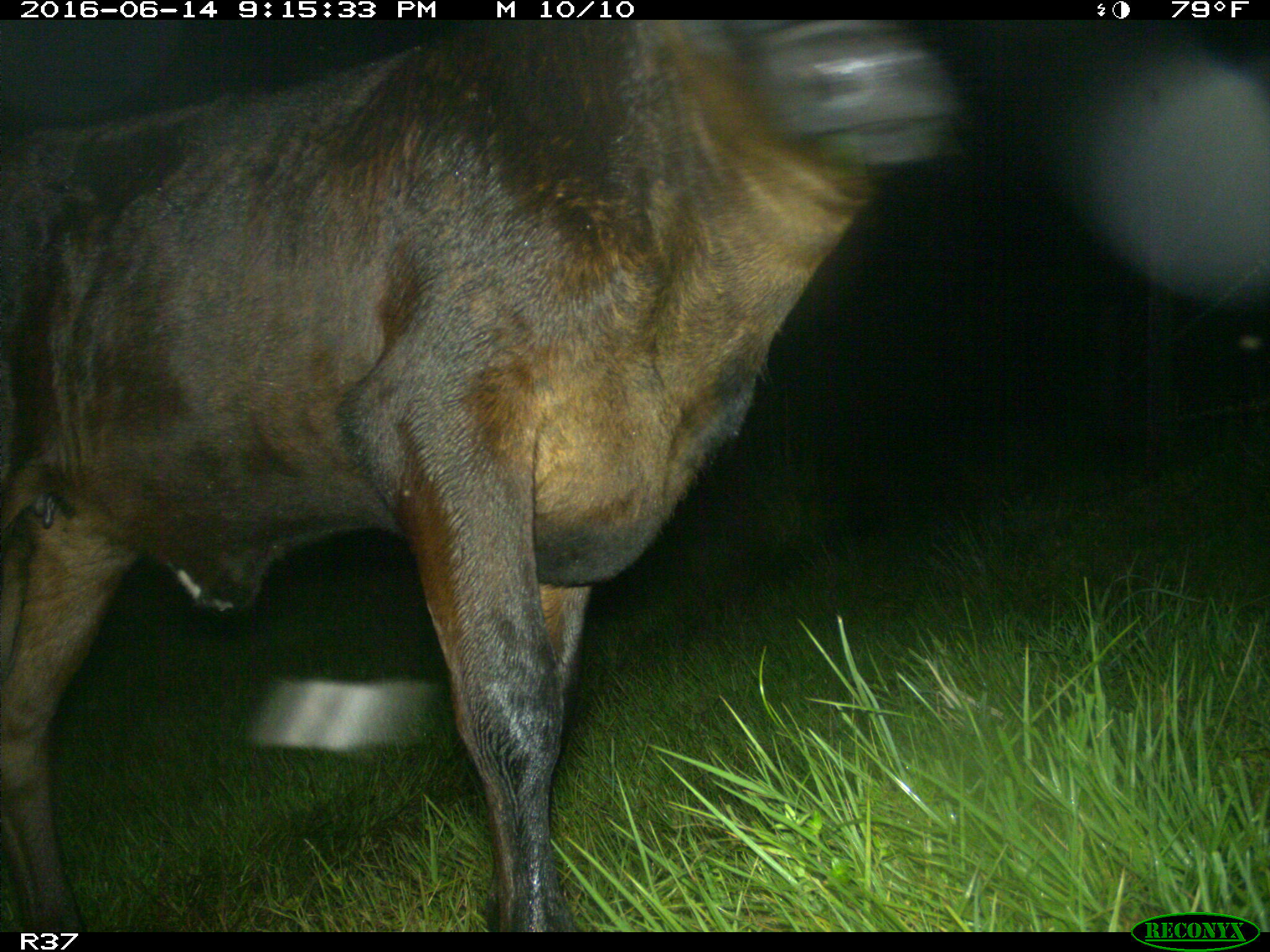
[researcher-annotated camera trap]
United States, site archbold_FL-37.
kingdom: Animalia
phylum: Chordata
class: Mammalia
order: Artiodactyla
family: Bovidae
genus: Bos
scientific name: Bos taurus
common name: domestic cow